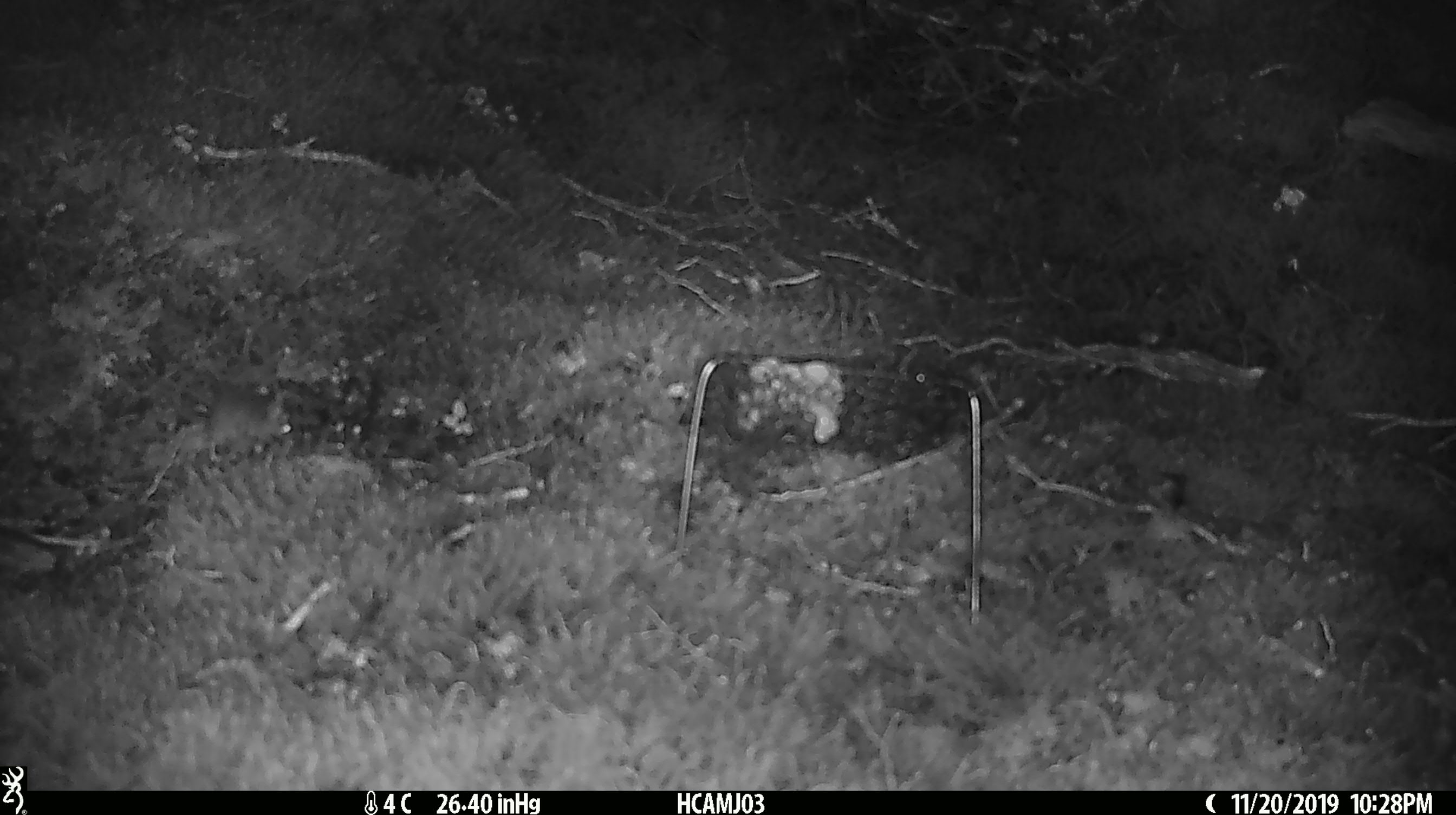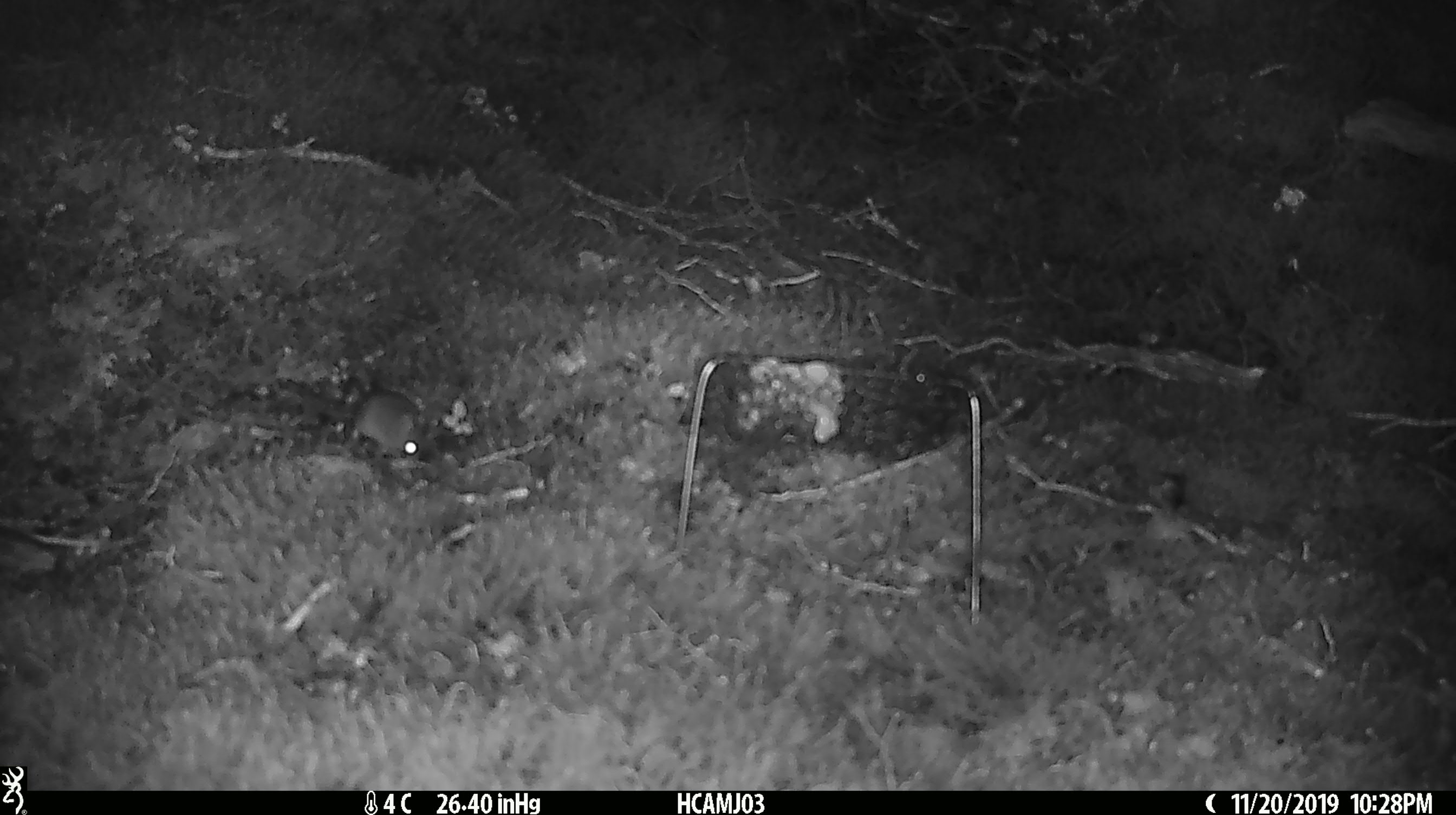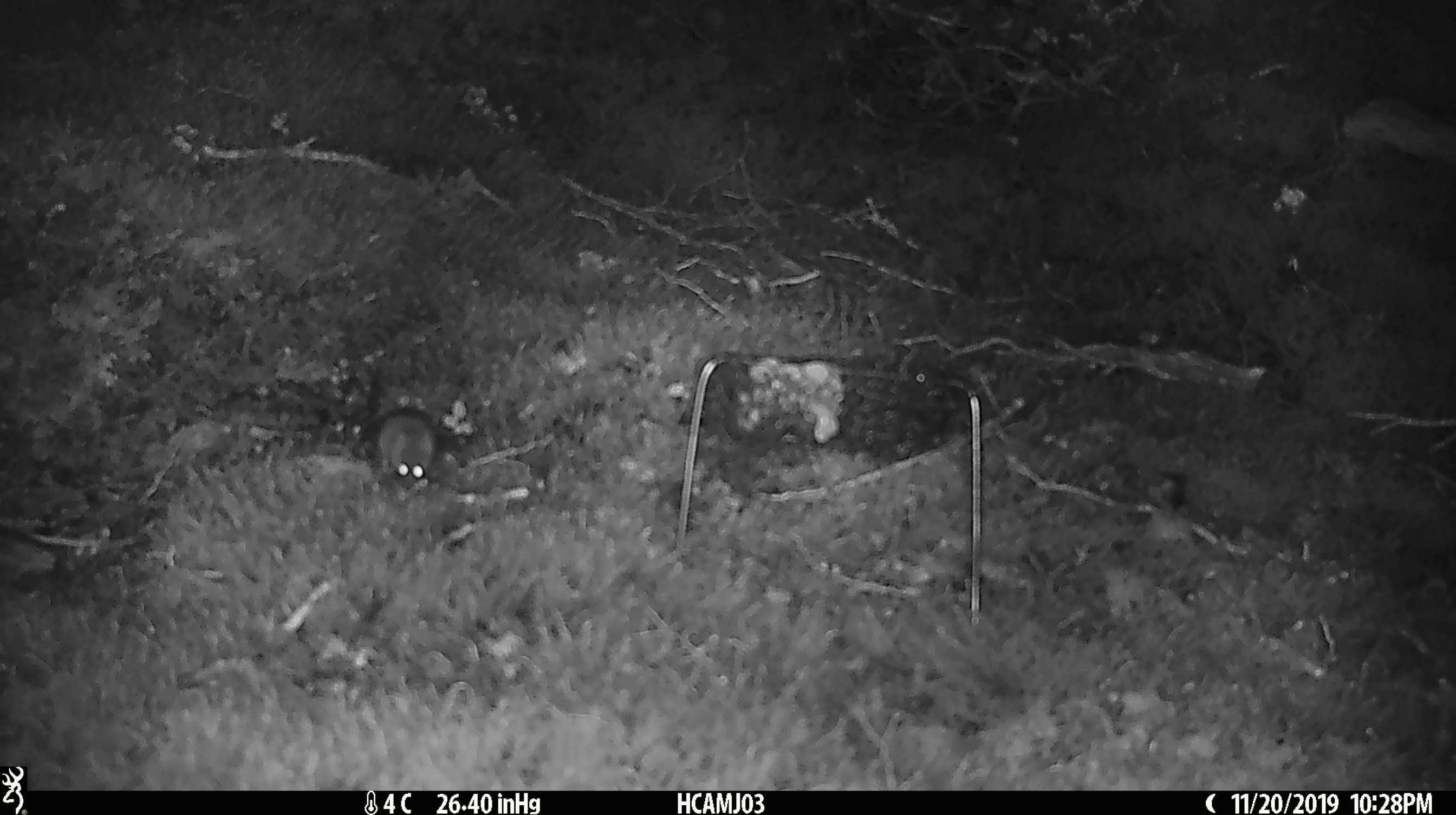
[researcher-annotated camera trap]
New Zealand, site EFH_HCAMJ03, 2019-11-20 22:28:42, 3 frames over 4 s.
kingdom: Animalia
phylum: Chordata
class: Mammalia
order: Rodentia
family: Muridae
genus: Mus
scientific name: Mus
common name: mouse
Mouse (Mus).